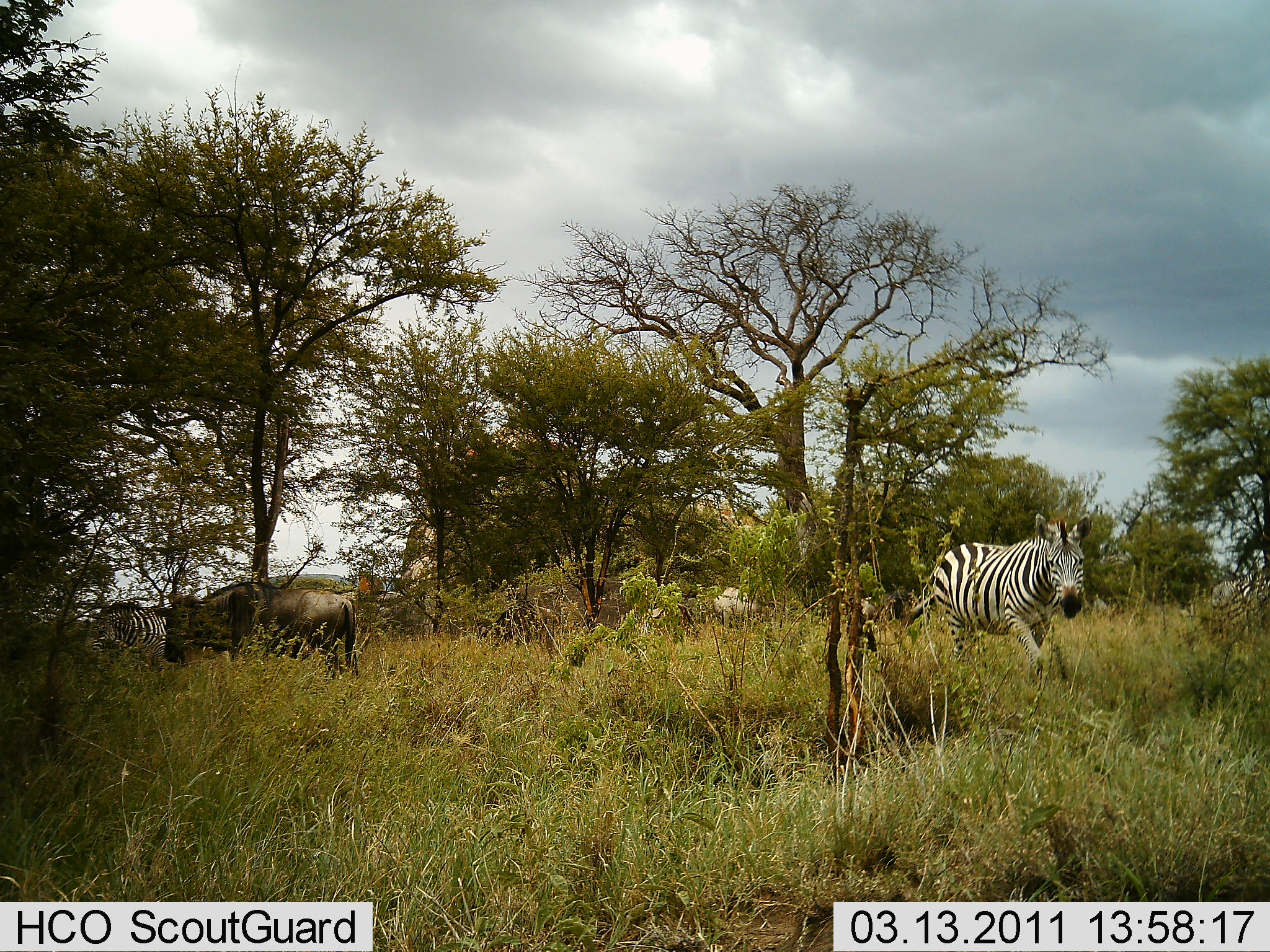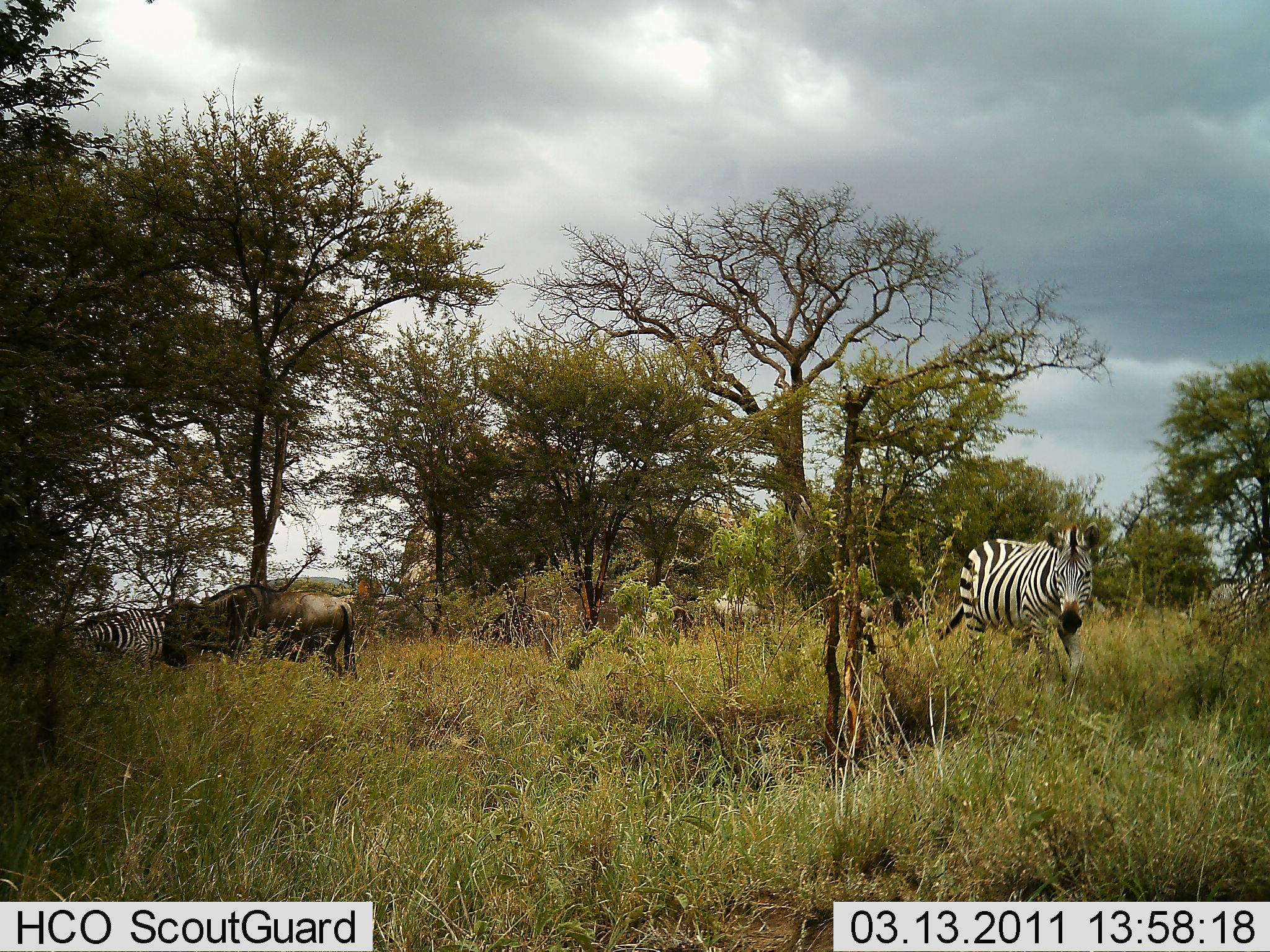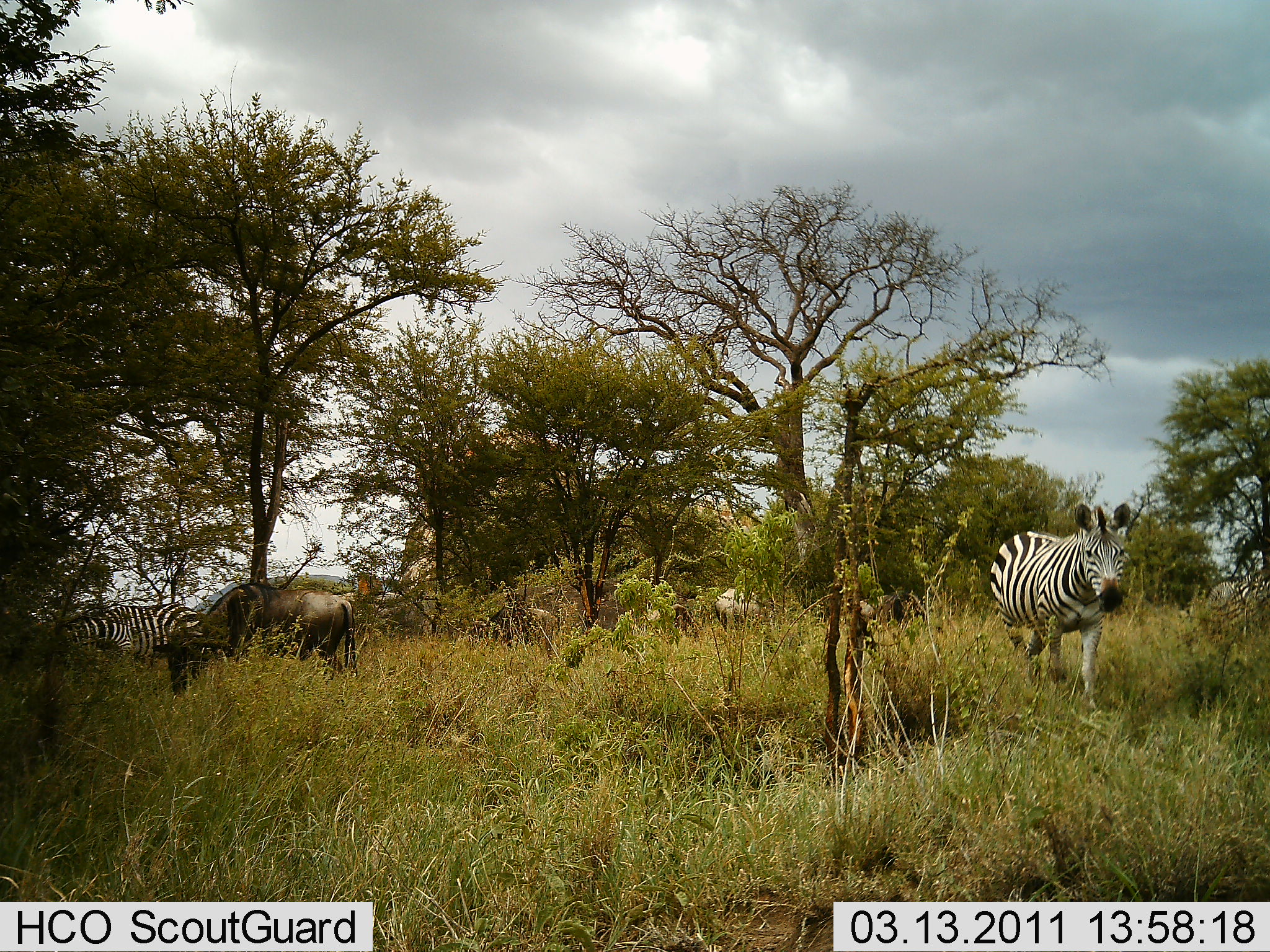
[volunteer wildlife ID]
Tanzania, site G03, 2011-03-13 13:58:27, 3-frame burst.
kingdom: Animalia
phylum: Chordata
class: Mammalia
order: Artiodactyla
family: Bovidae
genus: Connochaetes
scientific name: Connochaetes taurinus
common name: blue wildebeest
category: wildebeest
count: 2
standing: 55%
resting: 0%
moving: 27%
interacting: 0%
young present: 9%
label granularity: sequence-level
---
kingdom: Animalia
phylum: Chordata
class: Mammalia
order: Perissodactyla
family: Equidae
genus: Equus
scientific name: Equus quagga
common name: plains zebra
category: zebra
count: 2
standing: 50%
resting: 0%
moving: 64%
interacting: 0%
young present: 0%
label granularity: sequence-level